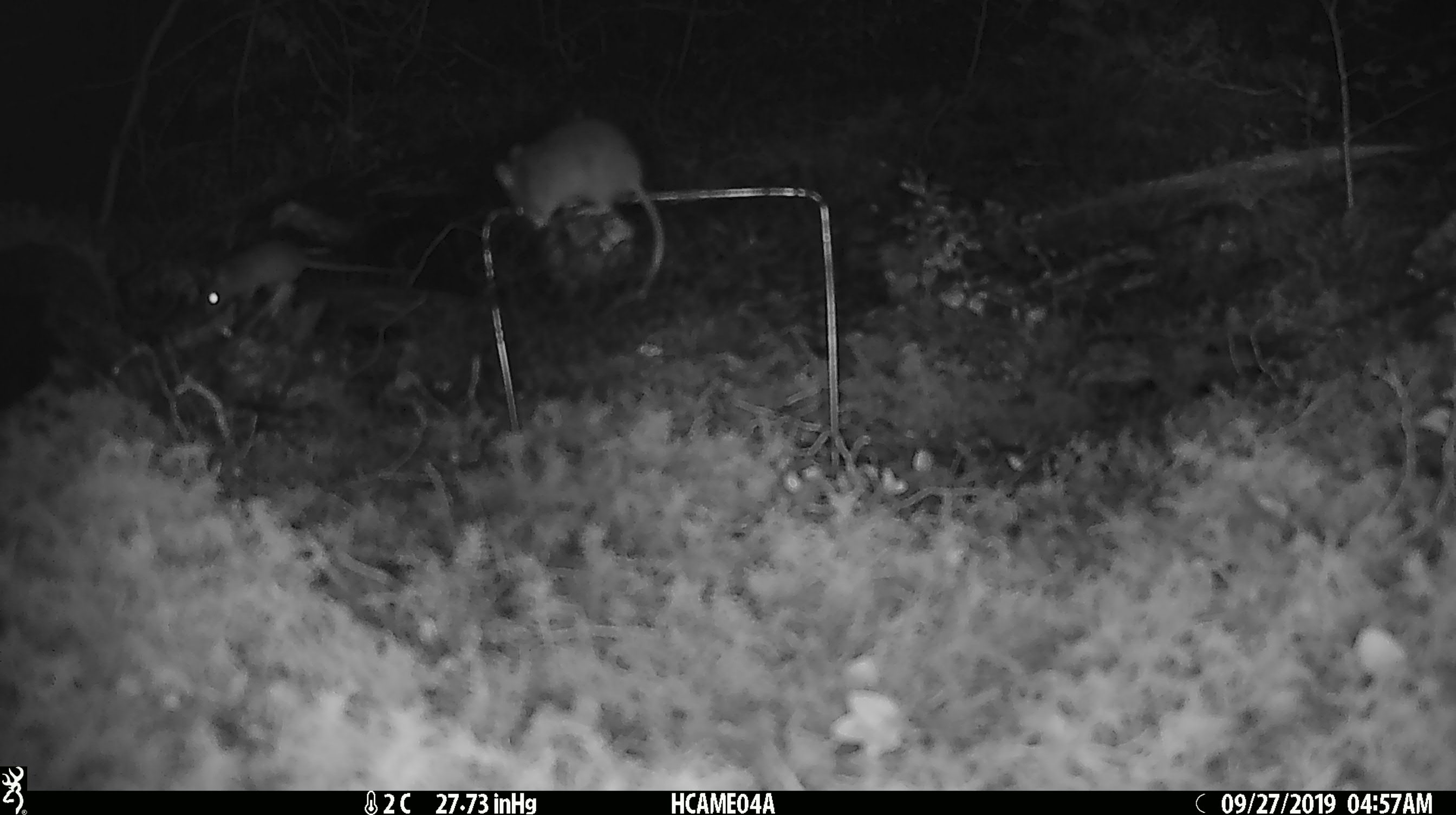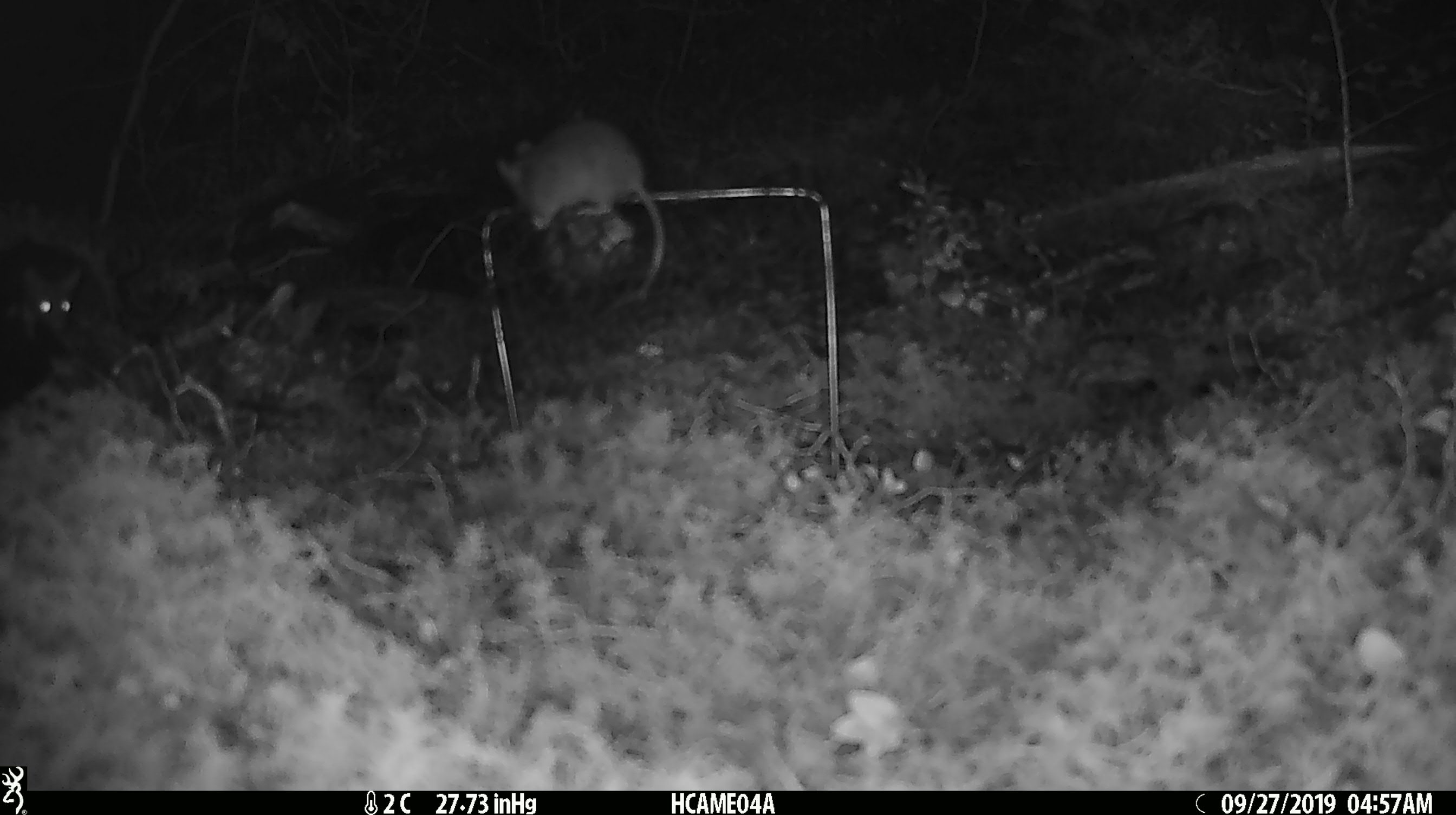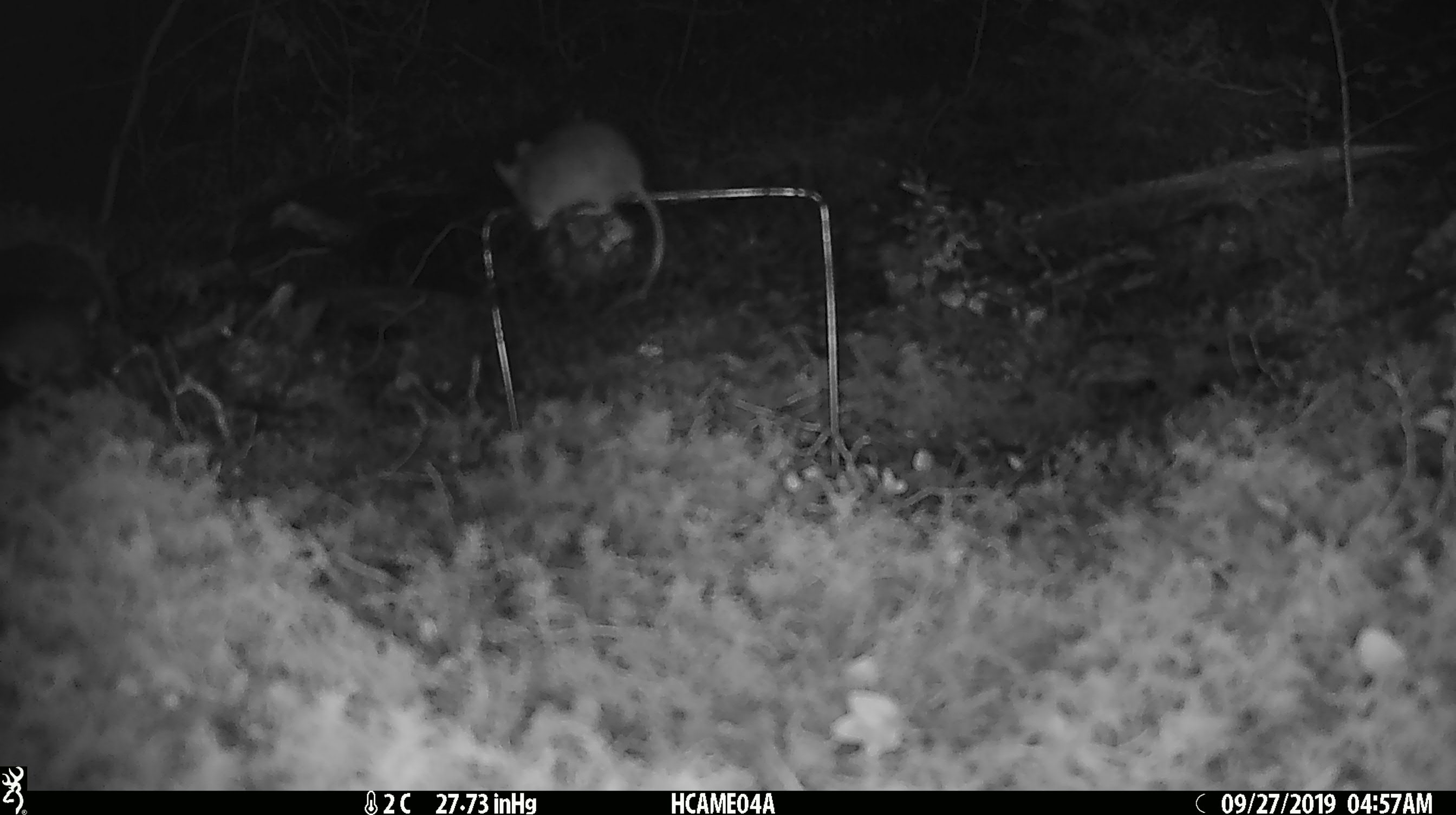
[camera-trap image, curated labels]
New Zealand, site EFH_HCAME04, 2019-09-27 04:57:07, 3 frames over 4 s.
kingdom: Animalia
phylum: Chordata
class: Mammalia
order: Rodentia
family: Muridae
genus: Mus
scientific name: Mus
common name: mouse